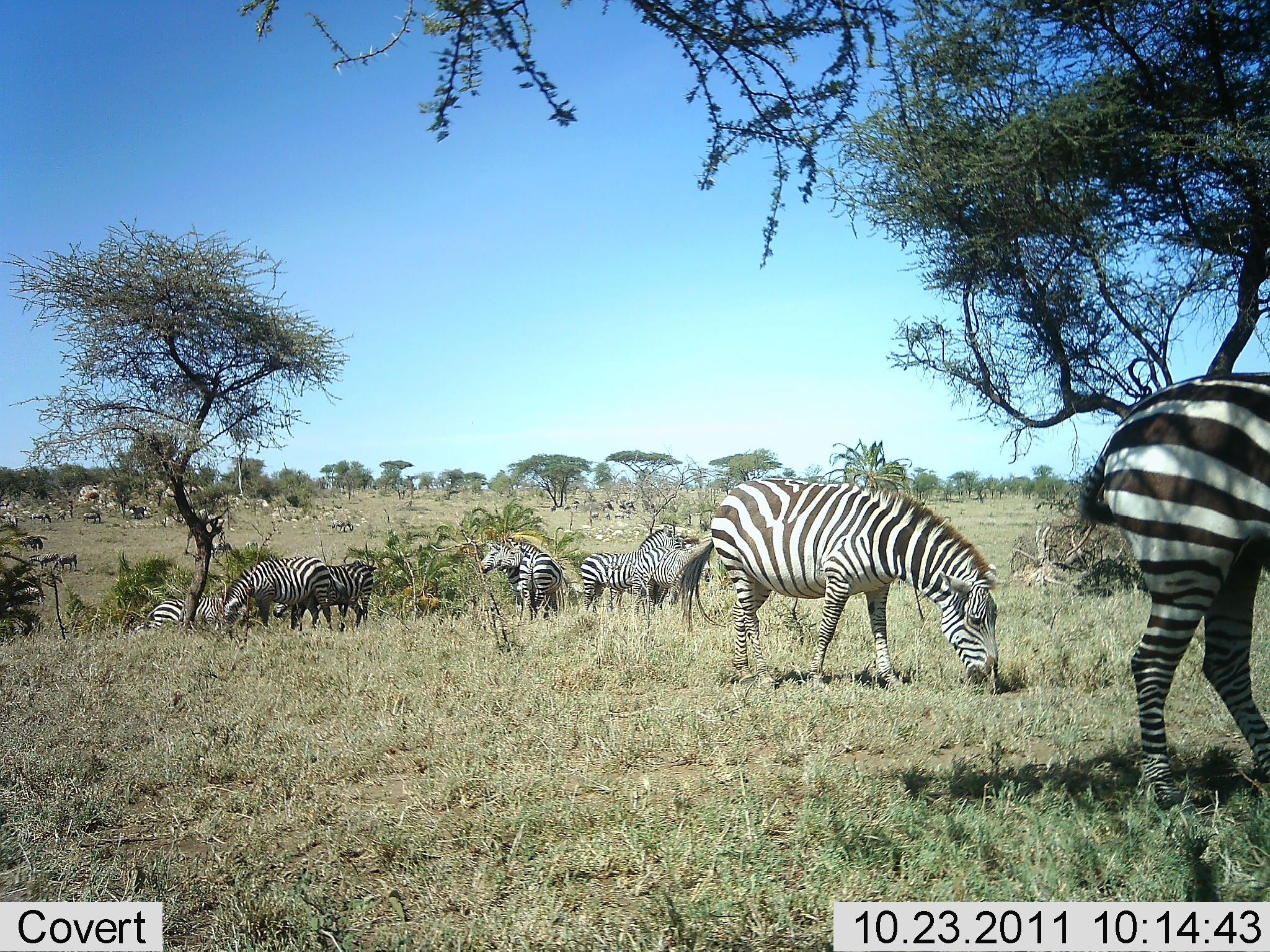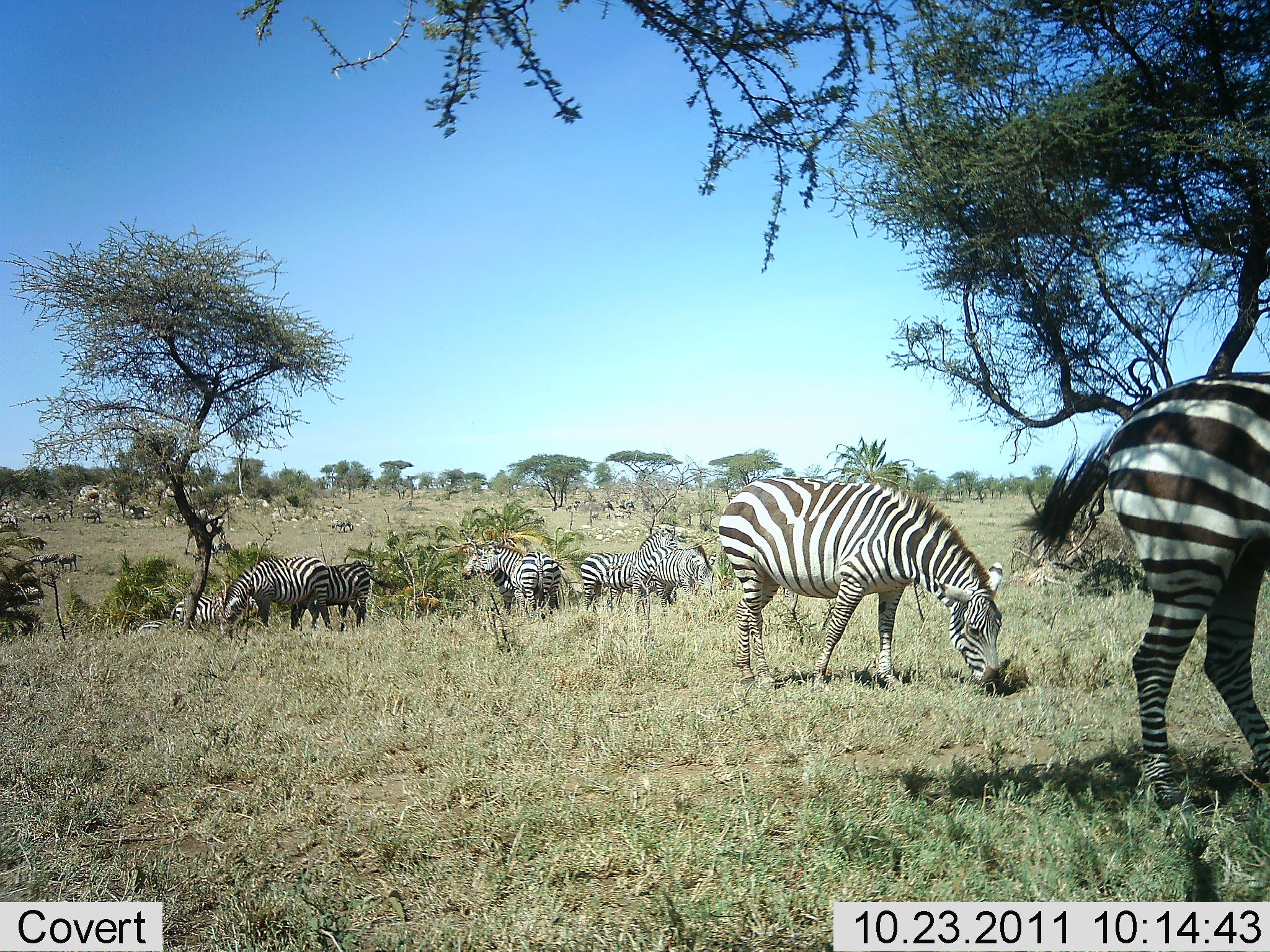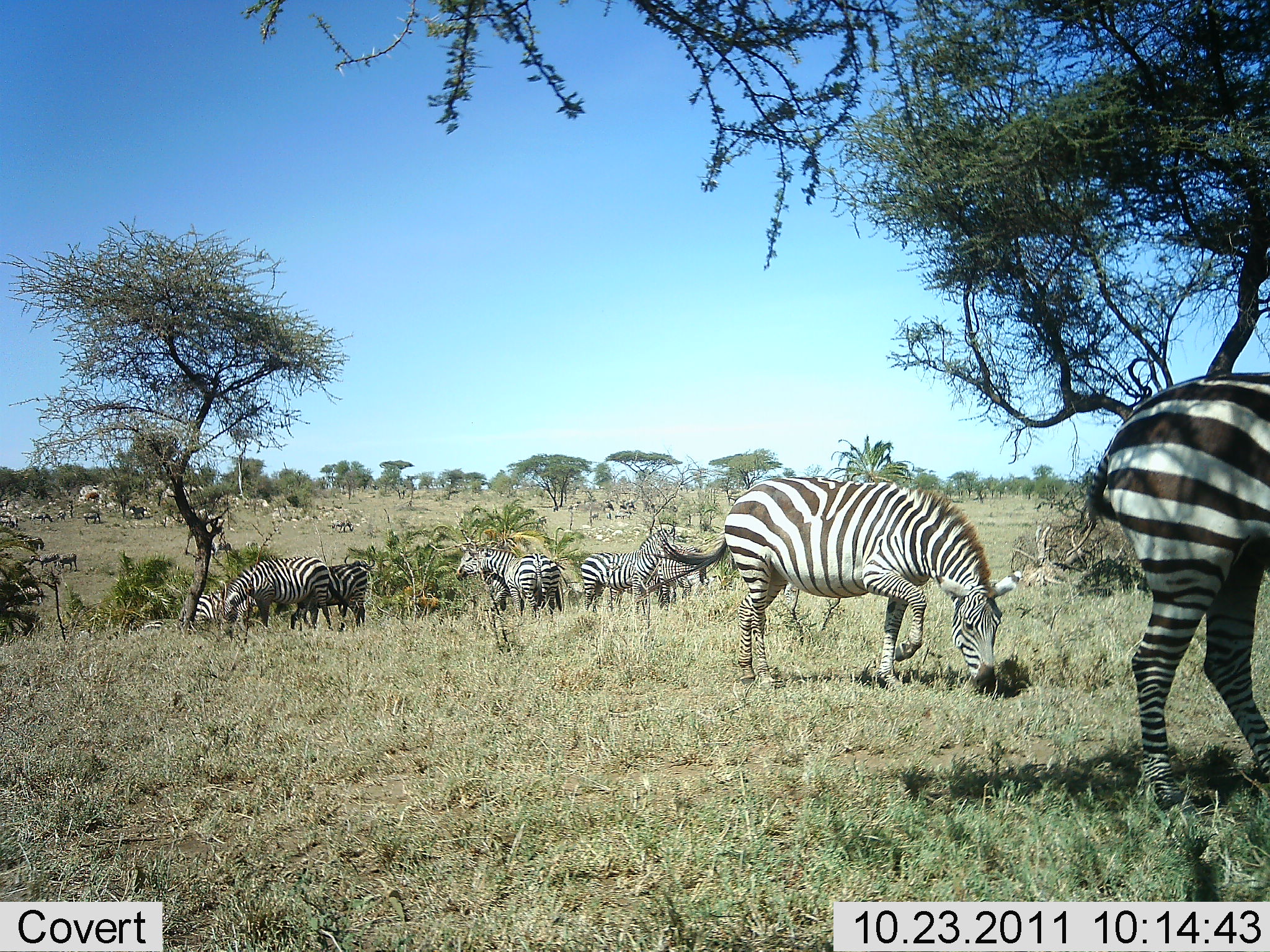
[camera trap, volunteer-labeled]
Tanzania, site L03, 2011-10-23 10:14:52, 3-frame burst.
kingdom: Animalia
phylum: Chordata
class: Mammalia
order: Perissodactyla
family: Equidae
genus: Equus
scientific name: Equus quagga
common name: plains zebra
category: zebra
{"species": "zebra (plains zebra) (Equus quagga)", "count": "9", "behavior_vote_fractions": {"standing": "83%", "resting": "0%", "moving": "42%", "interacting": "0%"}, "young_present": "0%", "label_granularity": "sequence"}